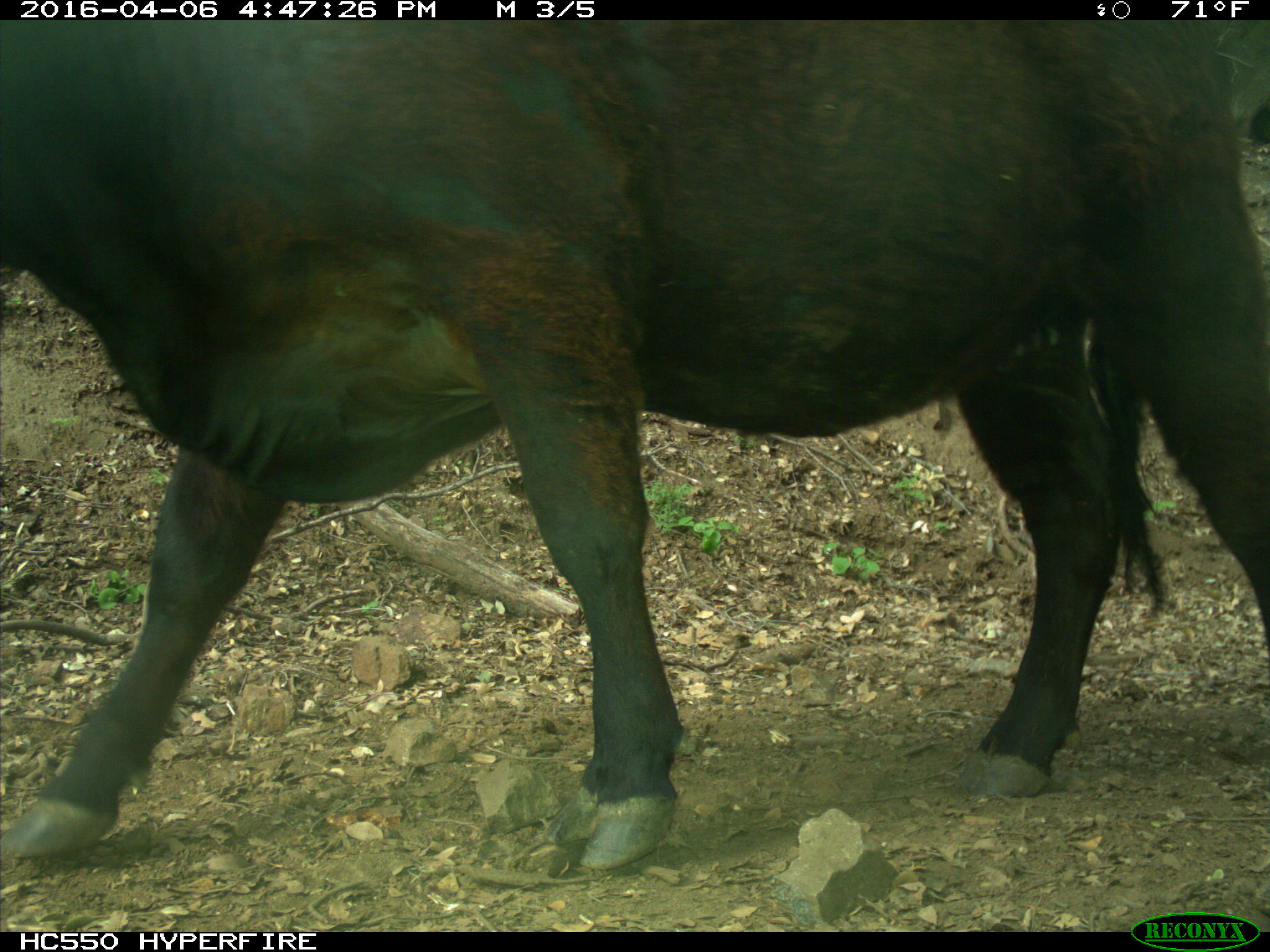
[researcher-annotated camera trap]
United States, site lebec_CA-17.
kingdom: Animalia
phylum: Chordata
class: Mammalia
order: Artiodactyla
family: Bovidae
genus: Bos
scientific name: Bos taurus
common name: domestic cow